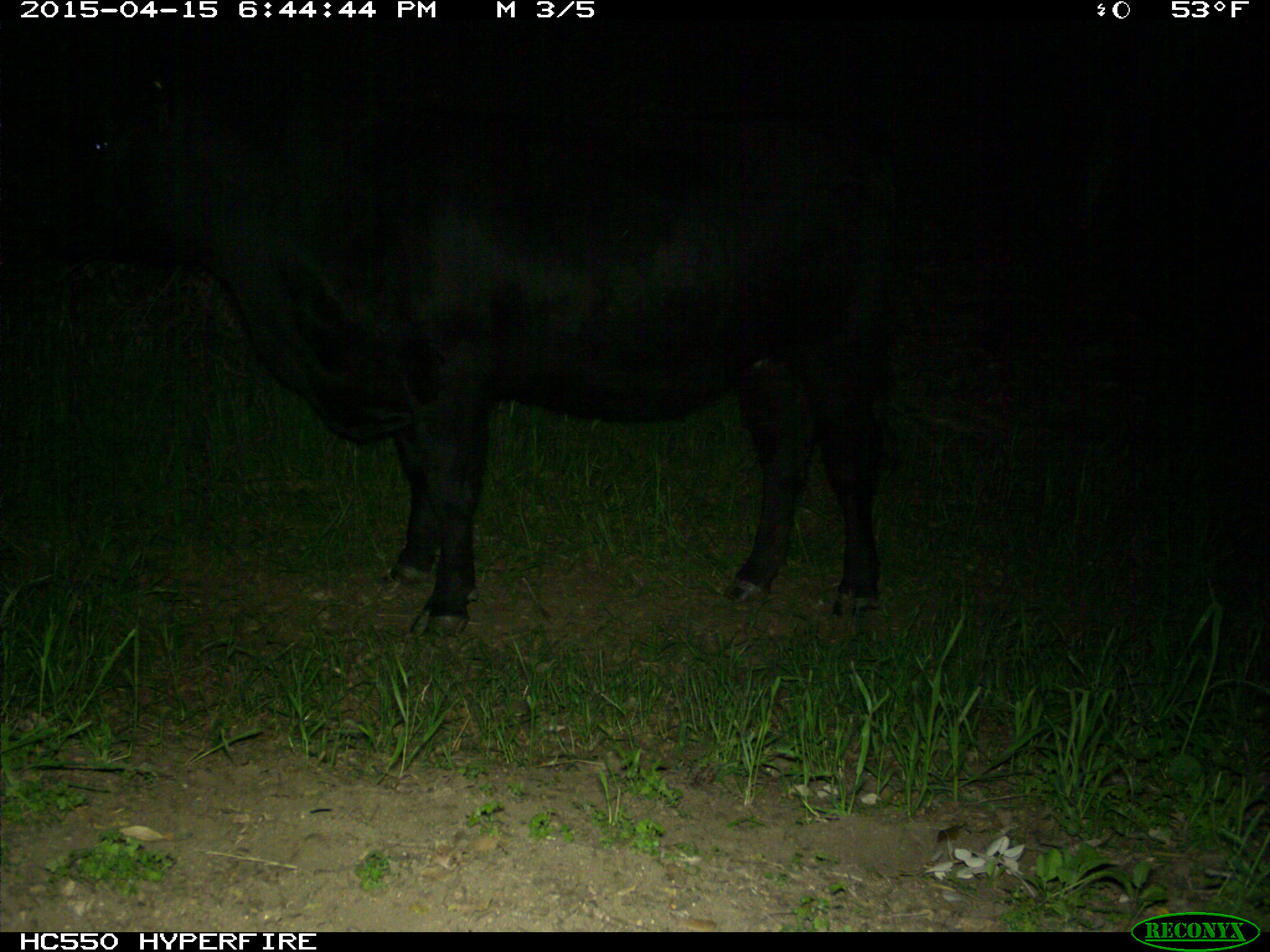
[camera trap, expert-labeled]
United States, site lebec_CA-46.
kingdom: Animalia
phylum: Chordata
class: Mammalia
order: Artiodactyla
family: Bovidae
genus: Bos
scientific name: Bos taurus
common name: domestic cow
Bos taurus (domestic cow).